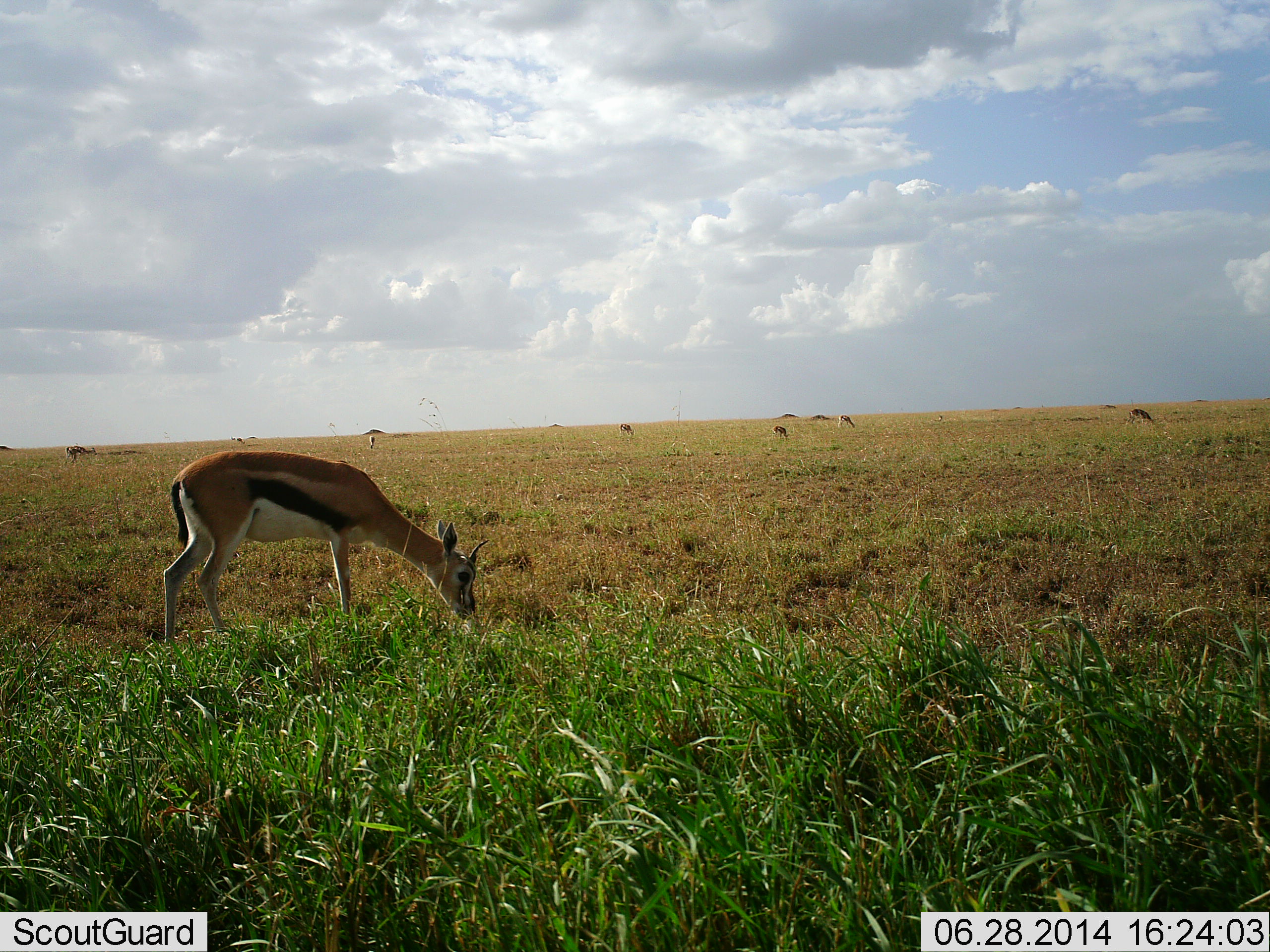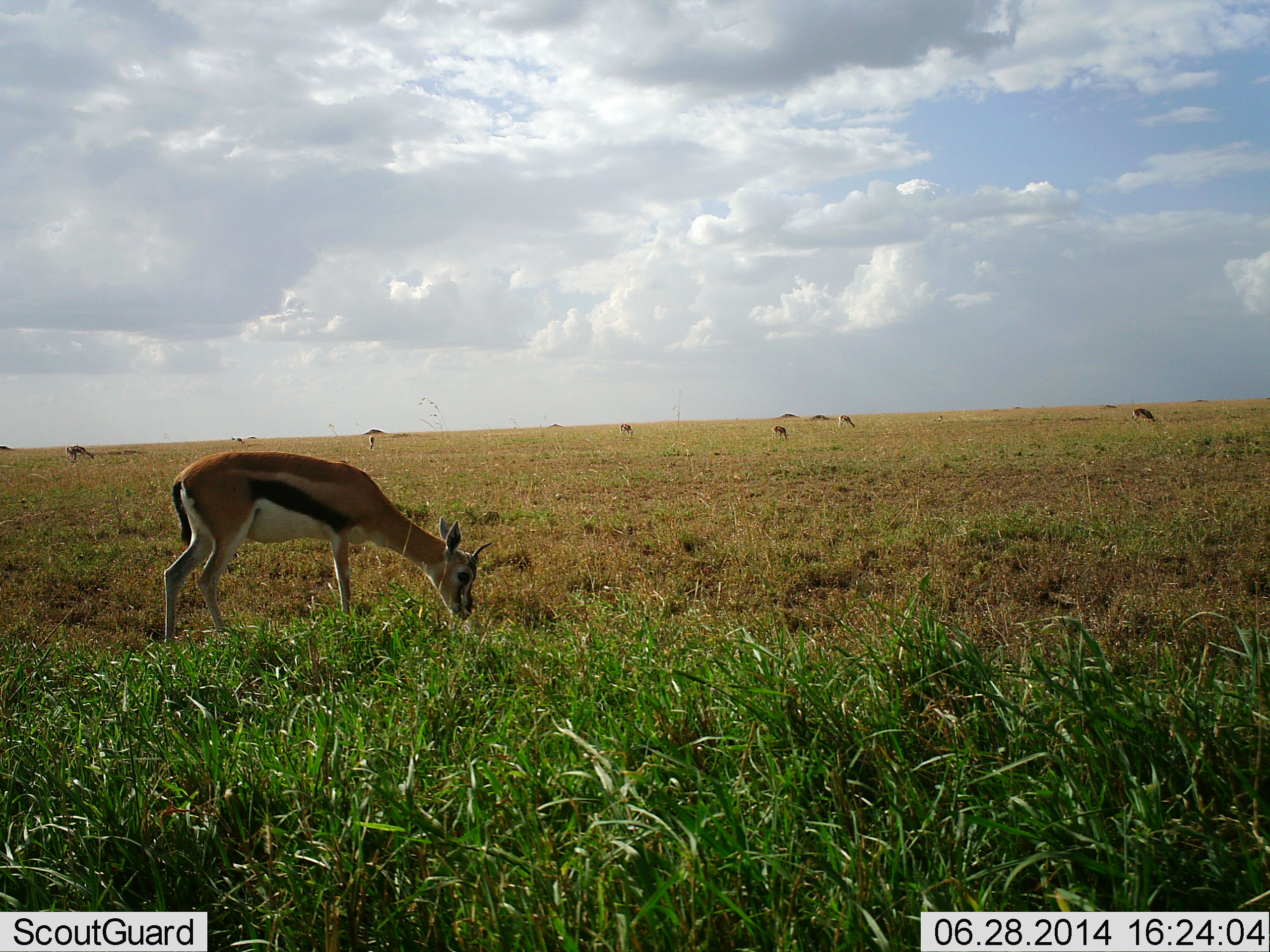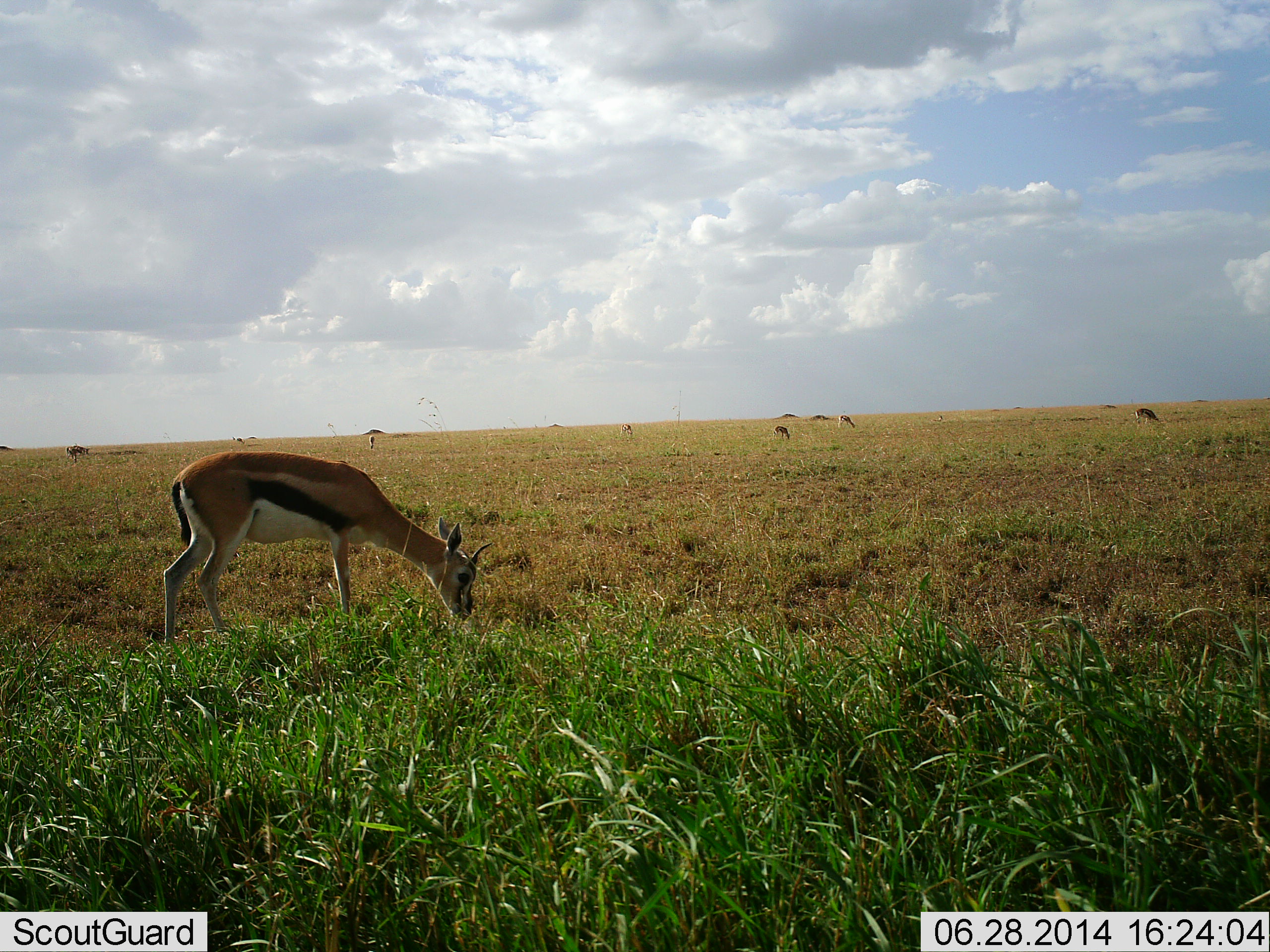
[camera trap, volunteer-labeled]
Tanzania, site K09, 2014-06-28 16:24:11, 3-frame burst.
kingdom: Animalia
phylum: Chordata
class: Mammalia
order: Artiodactyla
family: Bovidae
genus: Eudorcas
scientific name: Eudorcas thomsonii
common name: thomson's gazelle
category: gazellethomsons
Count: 7.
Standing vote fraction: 50%.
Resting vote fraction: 0%.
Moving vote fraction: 10%.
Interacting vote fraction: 0%.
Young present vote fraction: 0%.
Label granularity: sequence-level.